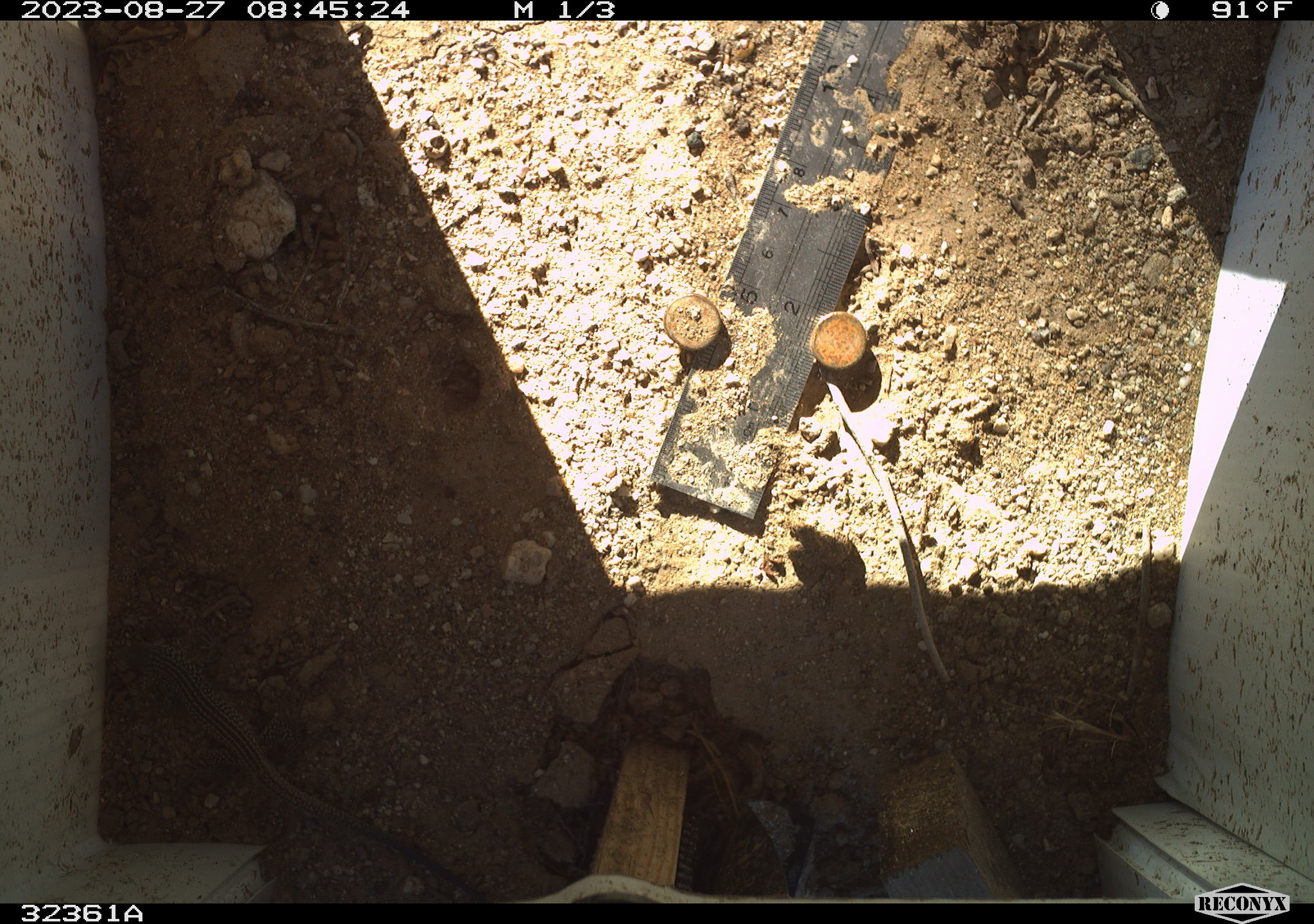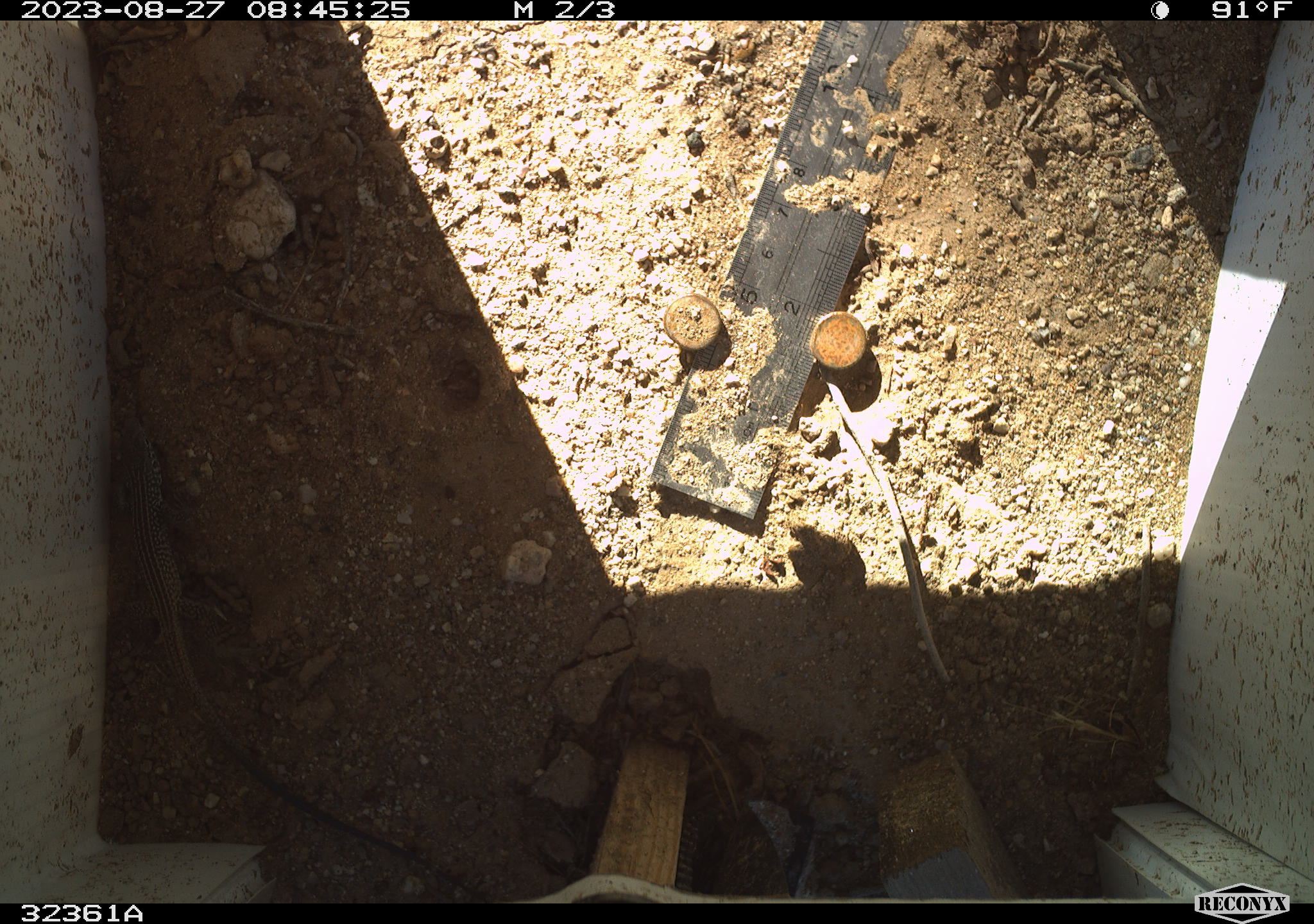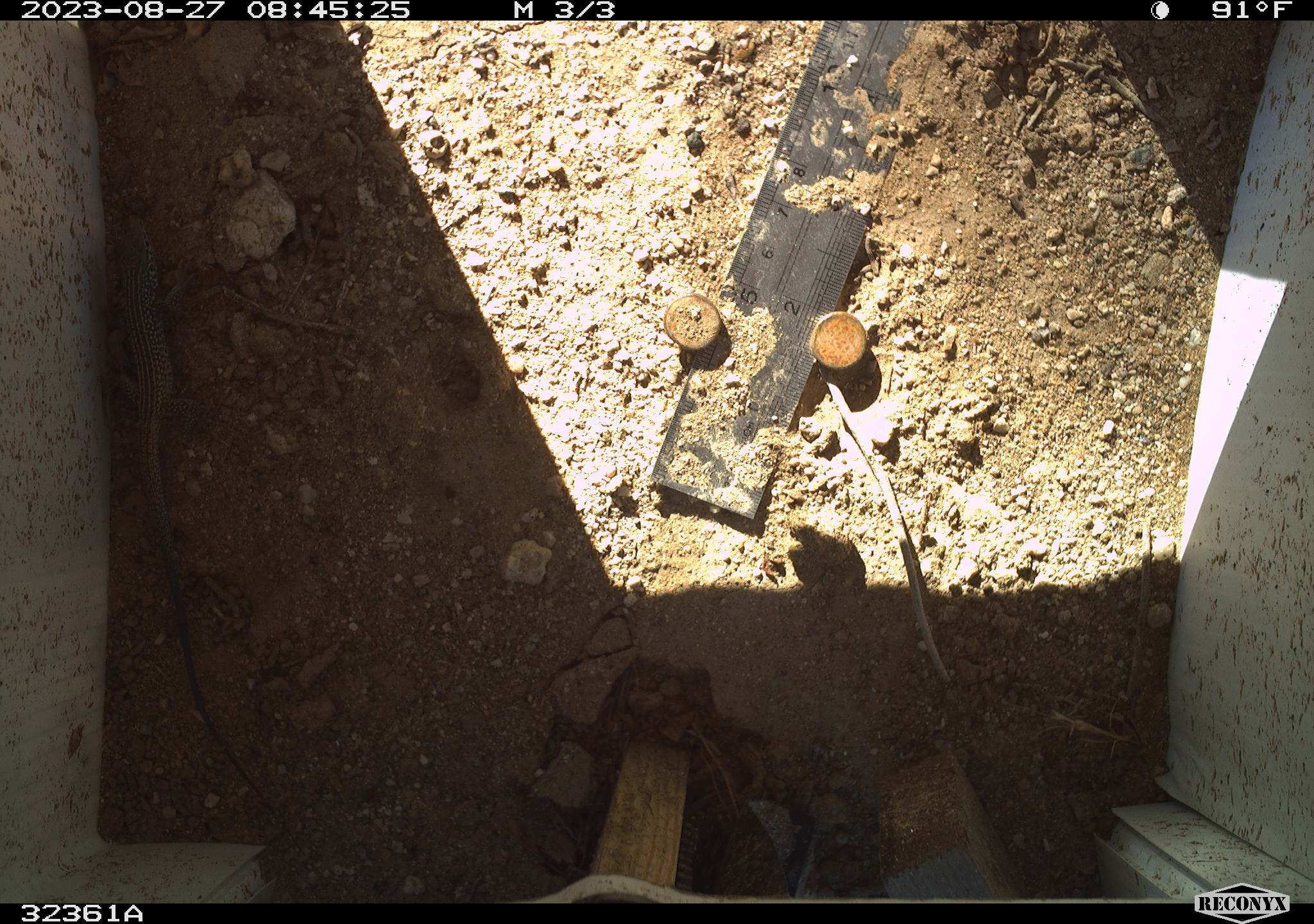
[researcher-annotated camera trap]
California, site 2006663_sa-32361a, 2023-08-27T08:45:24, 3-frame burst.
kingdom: Animalia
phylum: Chordata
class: Reptilia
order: Squamata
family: Teiidae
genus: Aspidoscelis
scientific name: Aspidoscelis tigris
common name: western whiptail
Western whiptail (Aspidoscelis tigris).